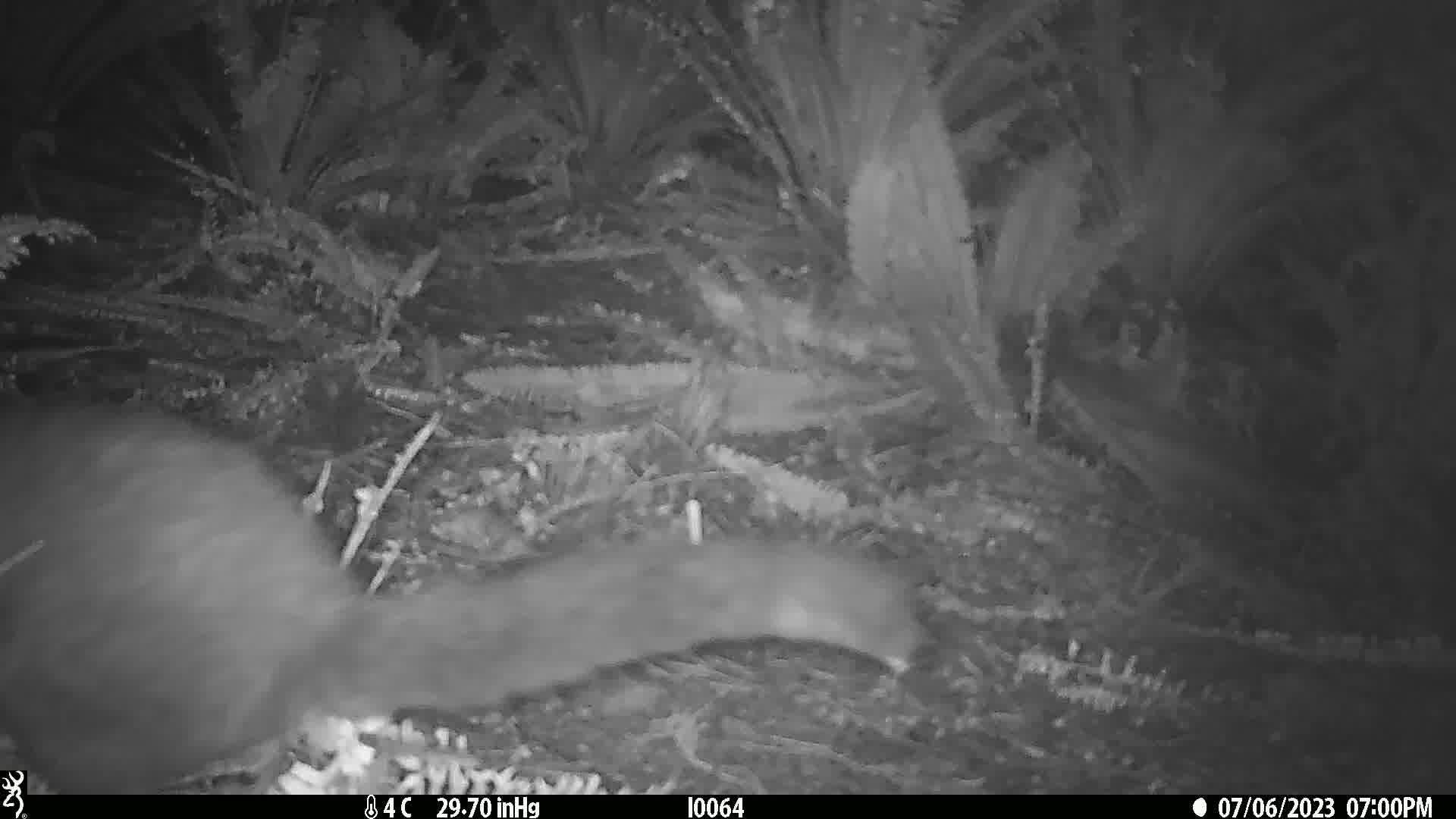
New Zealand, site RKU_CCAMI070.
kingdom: Animalia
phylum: Chordata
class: Mammalia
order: Diprotodontia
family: Phalangeridae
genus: Trichosurus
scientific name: Trichosurus vulpecula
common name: common brushtail possum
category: possum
Possum (common brushtail possum) (Trichosurus vulpecula).